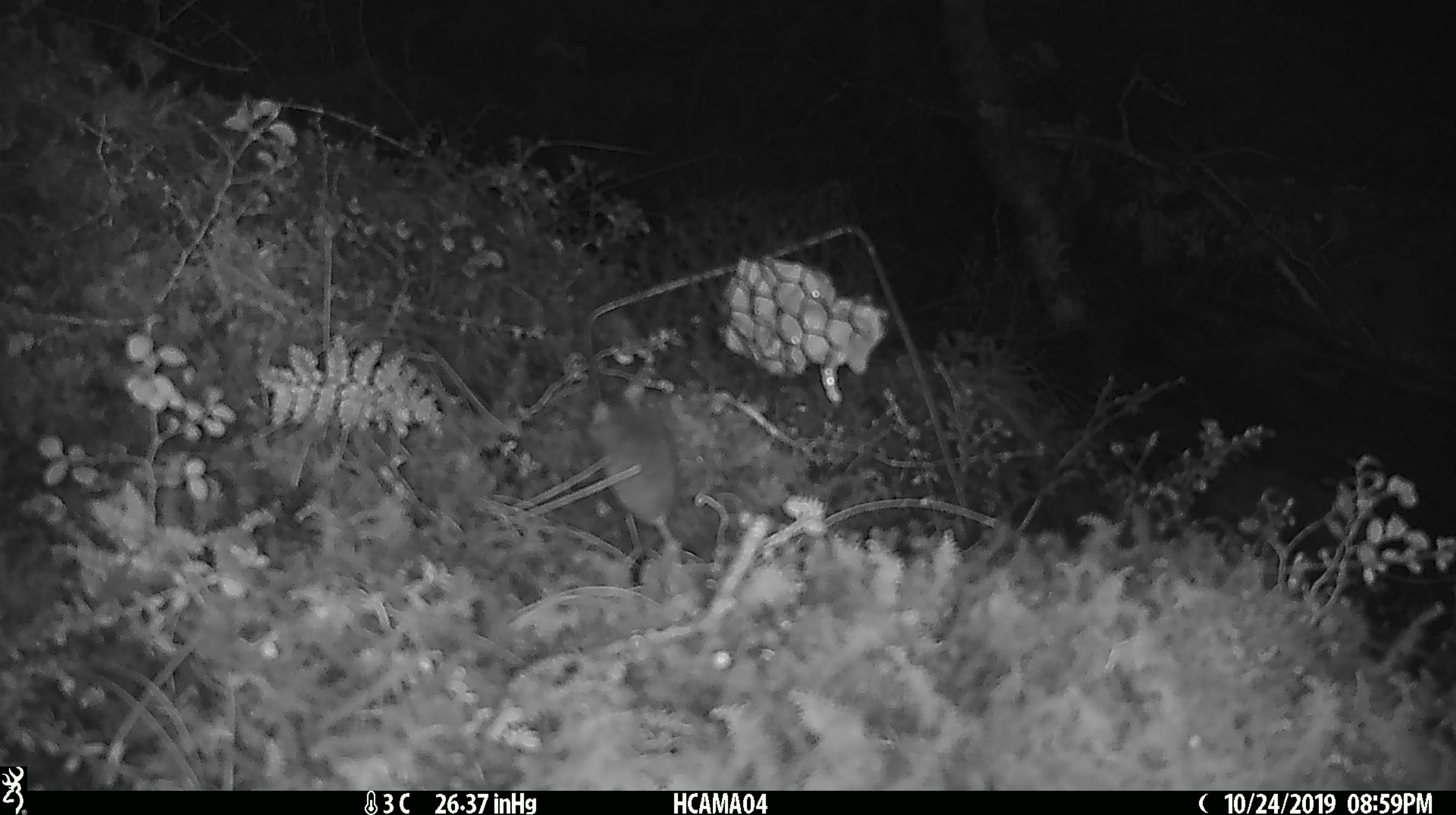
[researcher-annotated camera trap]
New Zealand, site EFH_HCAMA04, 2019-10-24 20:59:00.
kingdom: Animalia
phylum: Chordata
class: Mammalia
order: Rodentia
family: Muridae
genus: Mus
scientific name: Mus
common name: mouse